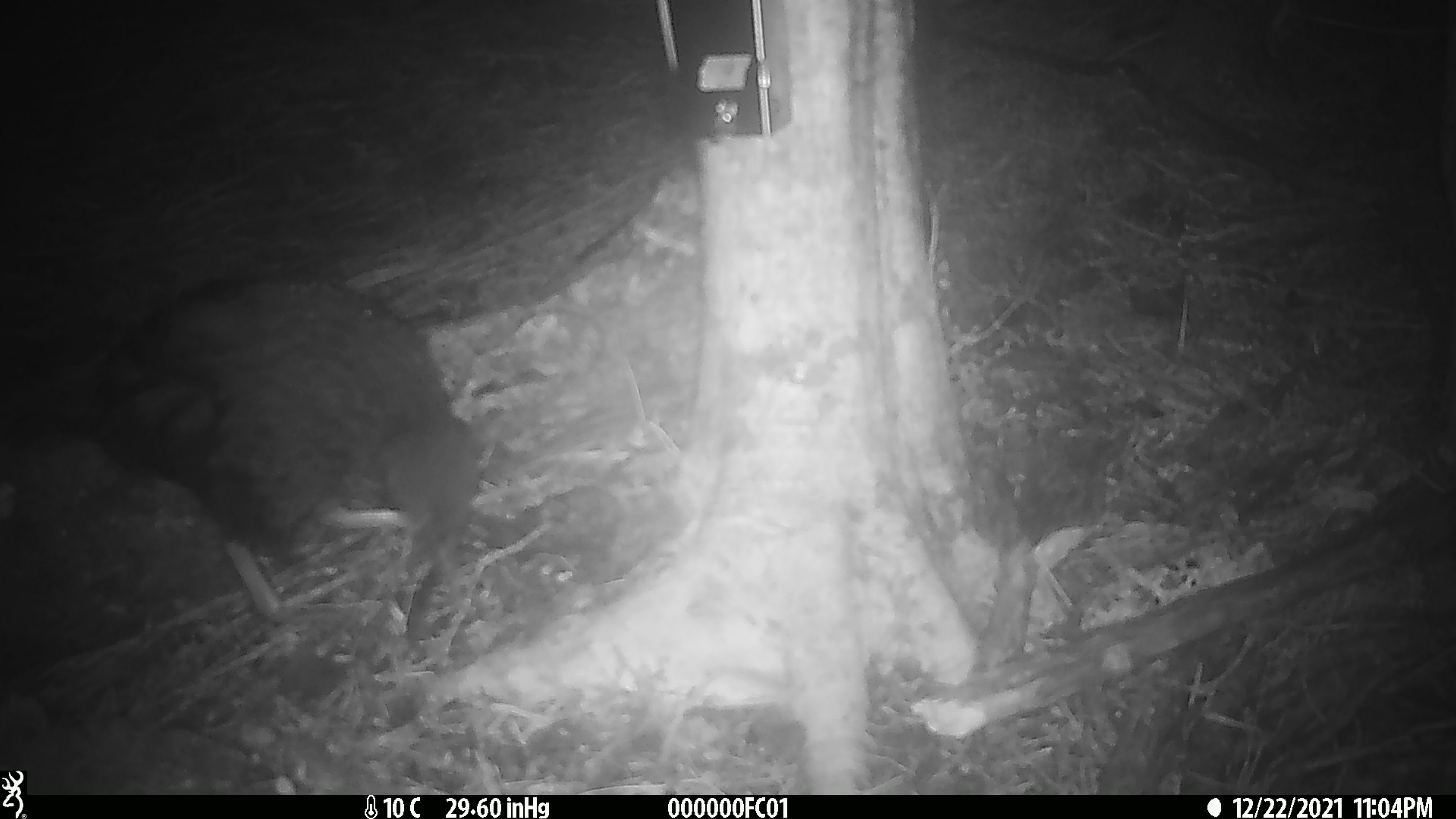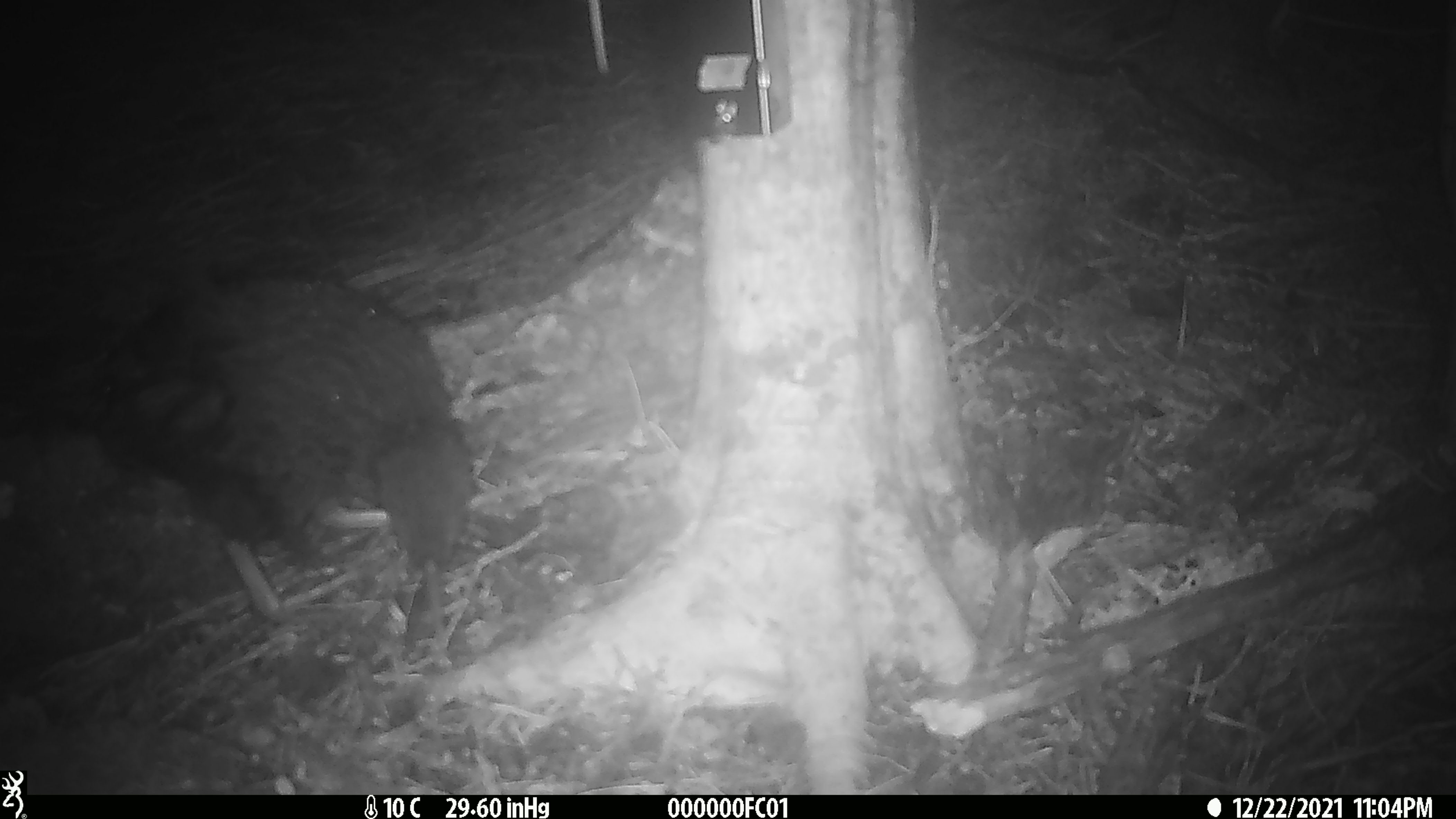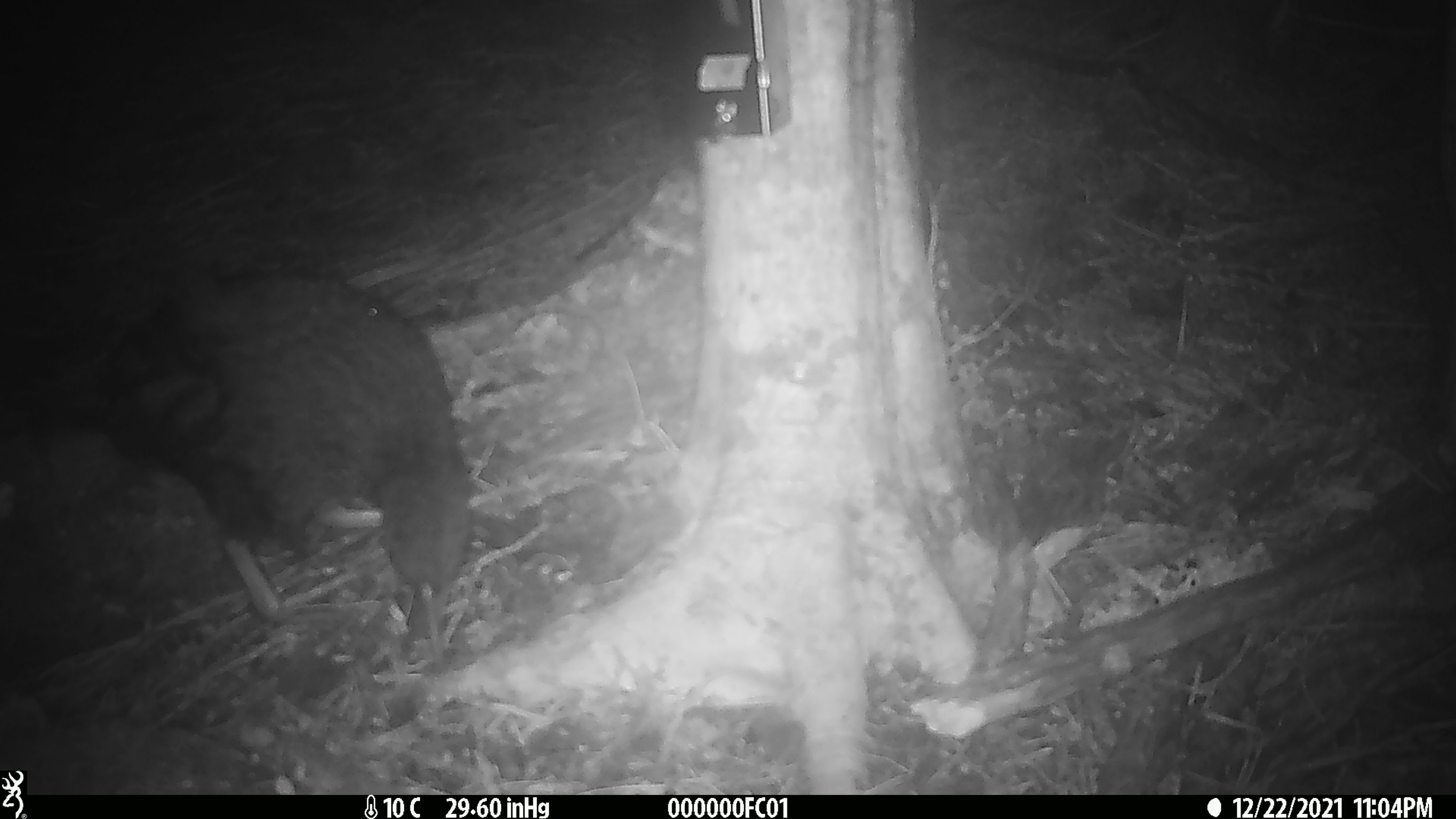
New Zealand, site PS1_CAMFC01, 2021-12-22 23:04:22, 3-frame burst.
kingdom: Animalia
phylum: Chordata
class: Aves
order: Gruiformes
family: Rallidae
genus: Gallirallus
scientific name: Gallirallus australis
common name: weka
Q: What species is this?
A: Weka (Gallirallus australis).